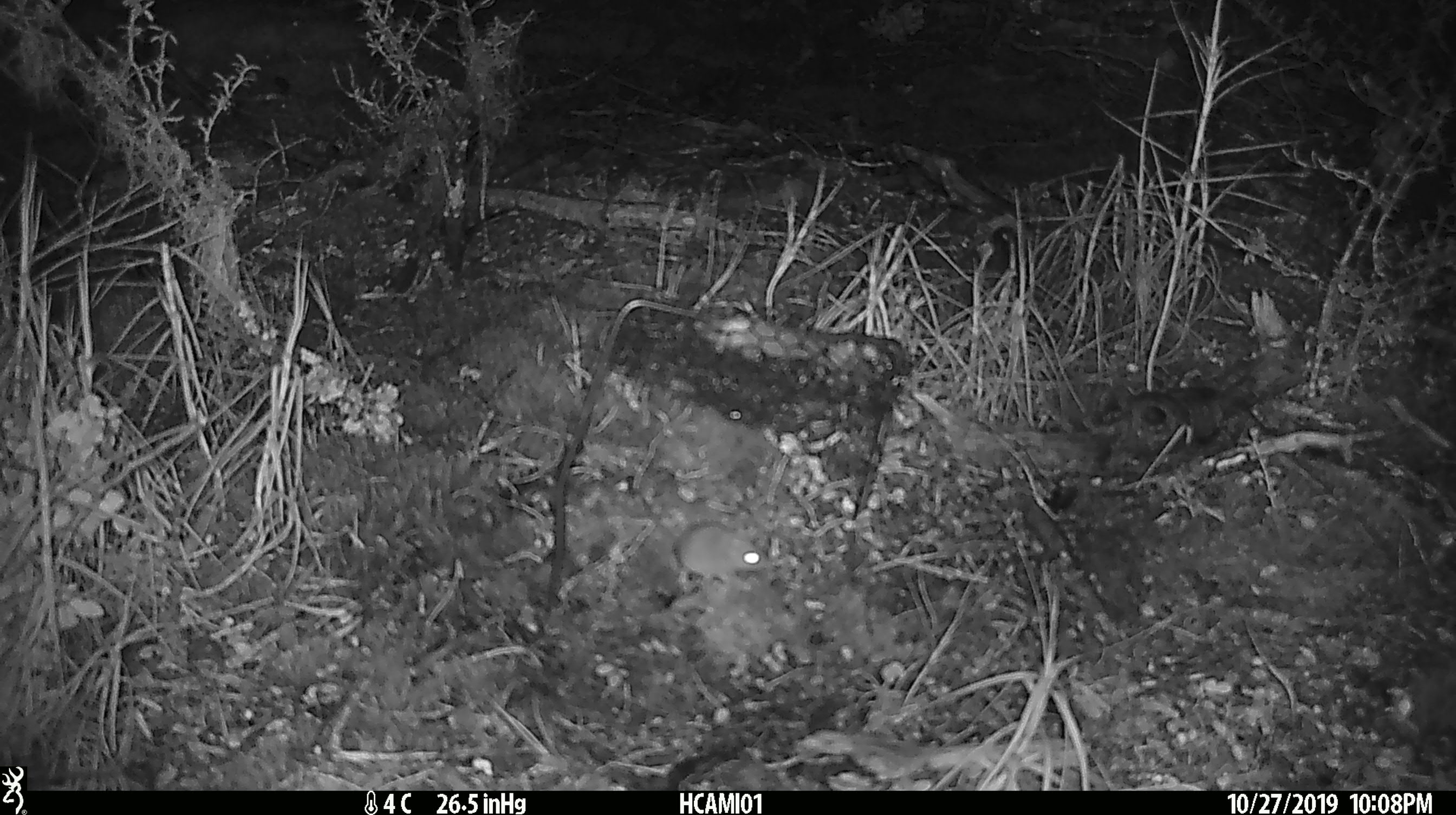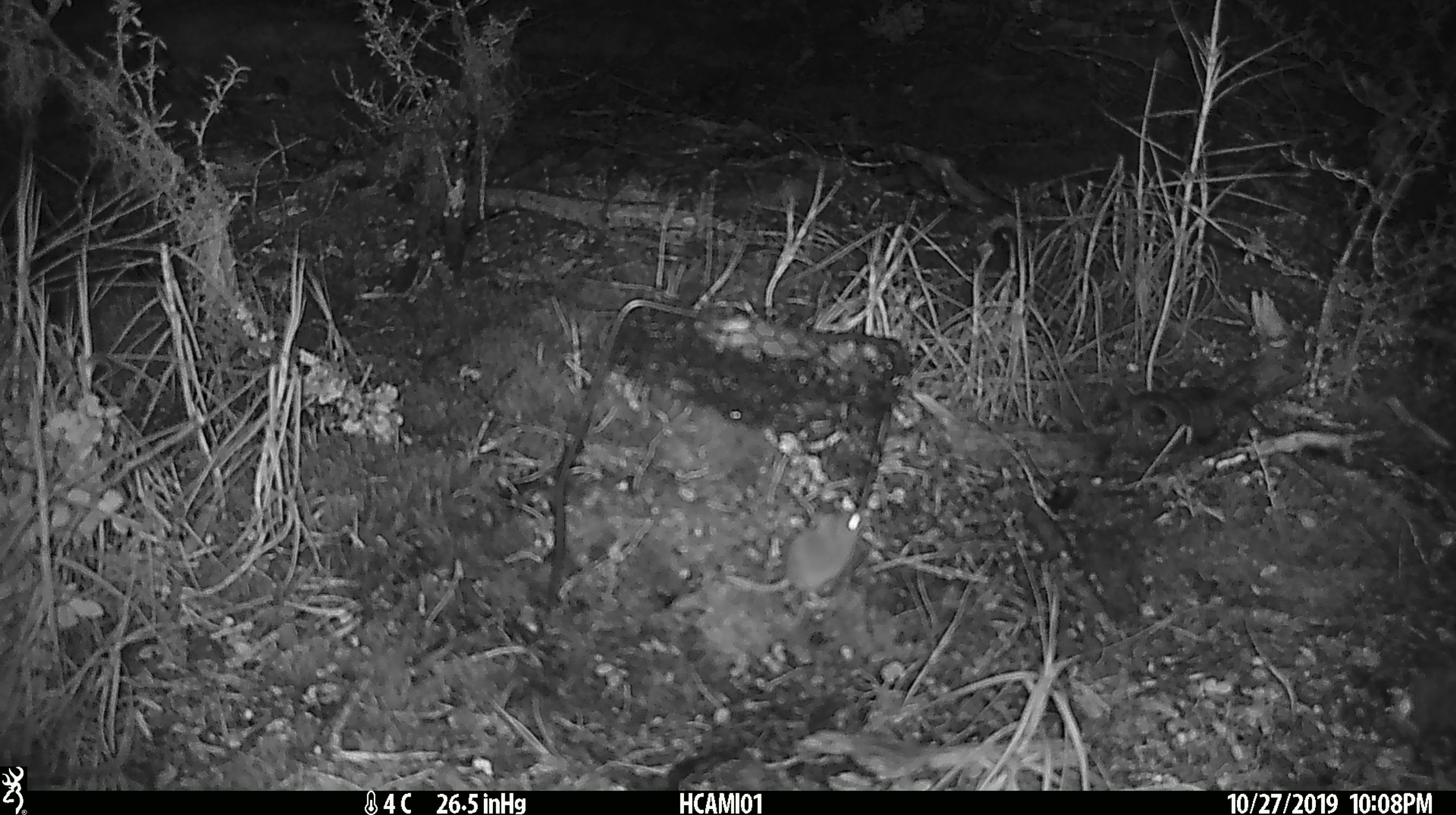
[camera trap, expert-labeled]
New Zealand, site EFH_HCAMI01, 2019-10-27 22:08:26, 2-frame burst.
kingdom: Animalia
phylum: Chordata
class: Mammalia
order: Rodentia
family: Muridae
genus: Mus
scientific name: Mus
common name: mouse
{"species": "mouse (Mus)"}